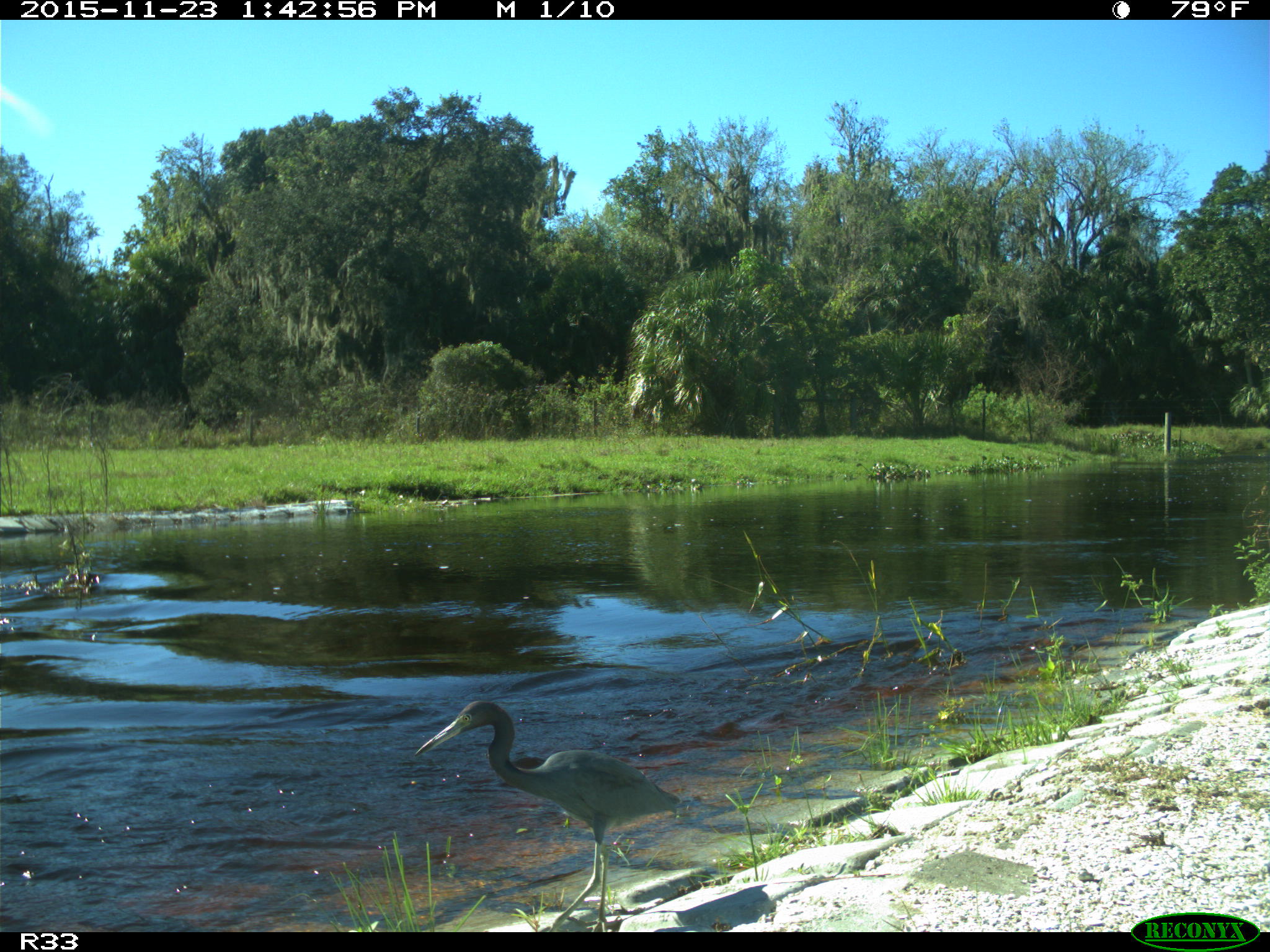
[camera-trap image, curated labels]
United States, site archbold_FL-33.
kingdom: Animalia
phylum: Chordata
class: Aves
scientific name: Aves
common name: birds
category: unidentified bird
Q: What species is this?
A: Unidentified bird (birds) (Aves).